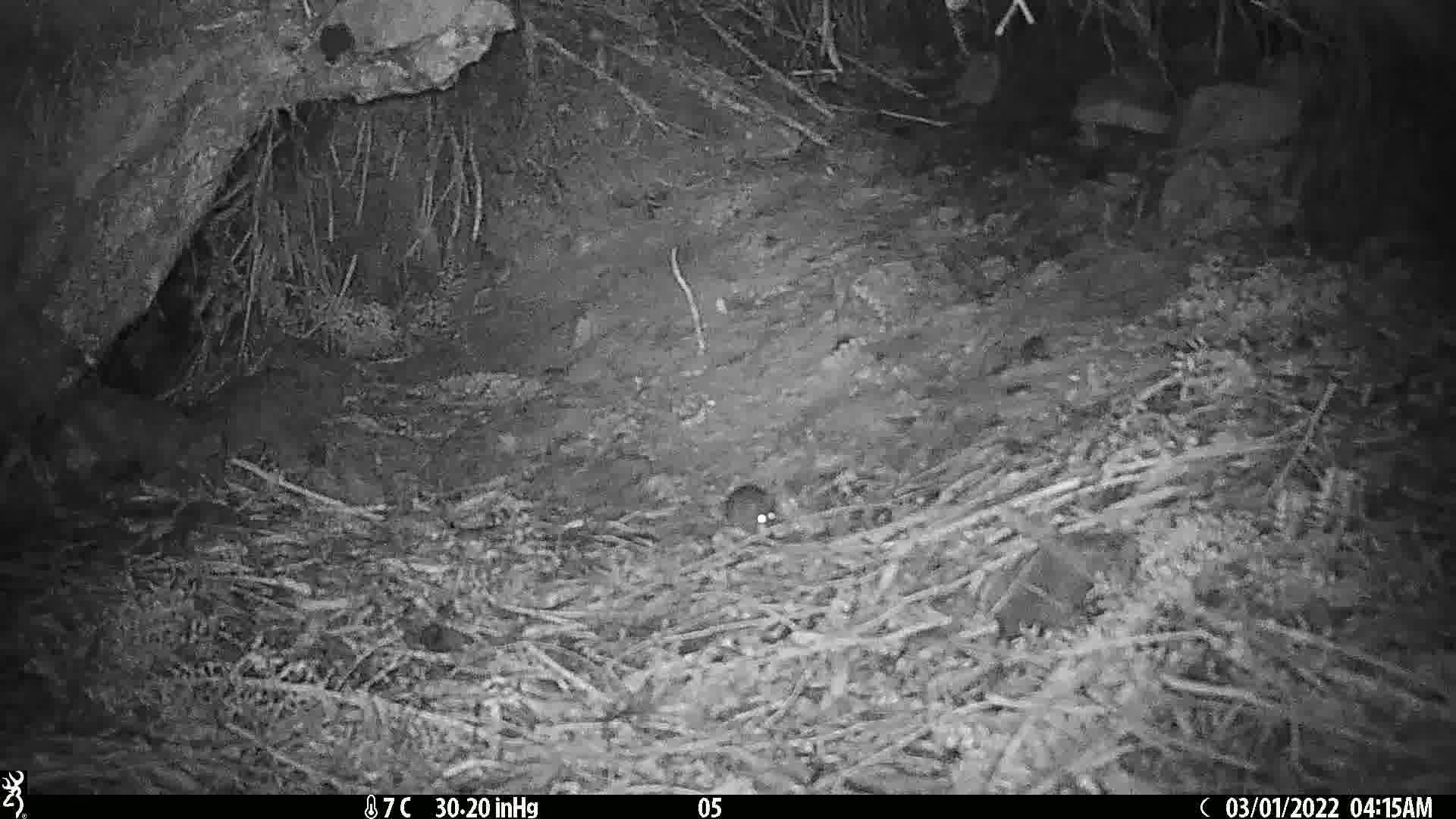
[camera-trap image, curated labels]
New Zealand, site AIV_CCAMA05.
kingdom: Animalia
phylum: Chordata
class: Mammalia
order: Rodentia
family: Muridae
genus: Mus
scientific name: Mus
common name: mouse